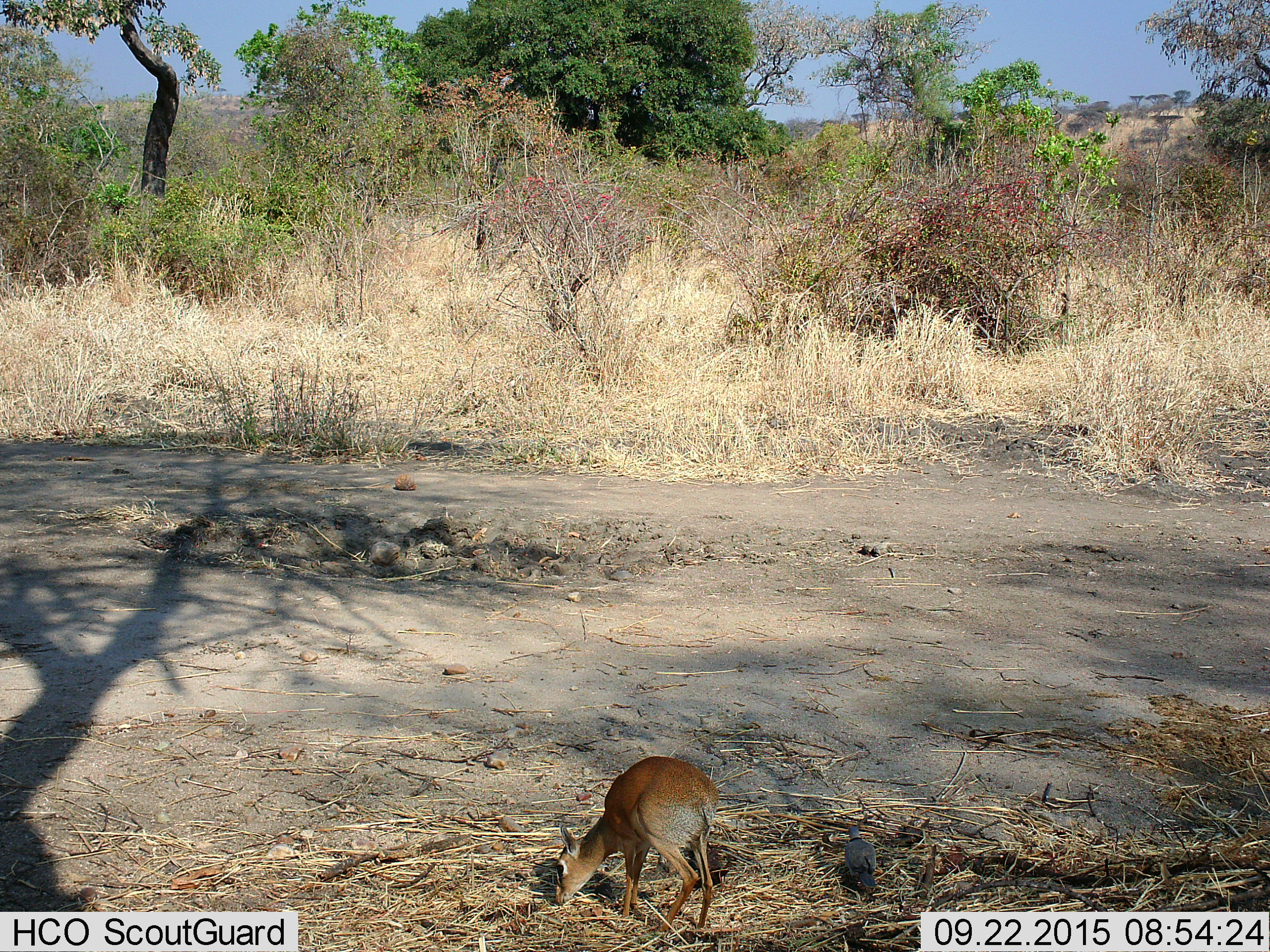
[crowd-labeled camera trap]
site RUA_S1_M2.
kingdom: Animalia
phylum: Chordata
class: Aves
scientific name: Aves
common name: bird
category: birdother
Birdother (bird) (Aves), count 1. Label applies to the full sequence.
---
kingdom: Animalia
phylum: Chordata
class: Mammalia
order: Artiodactyla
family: Bovidae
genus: Madoqua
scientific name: Madoqua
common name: dik-dik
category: dikdik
Dikdik (dik-dik) (Madoqua), count 1. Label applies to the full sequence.